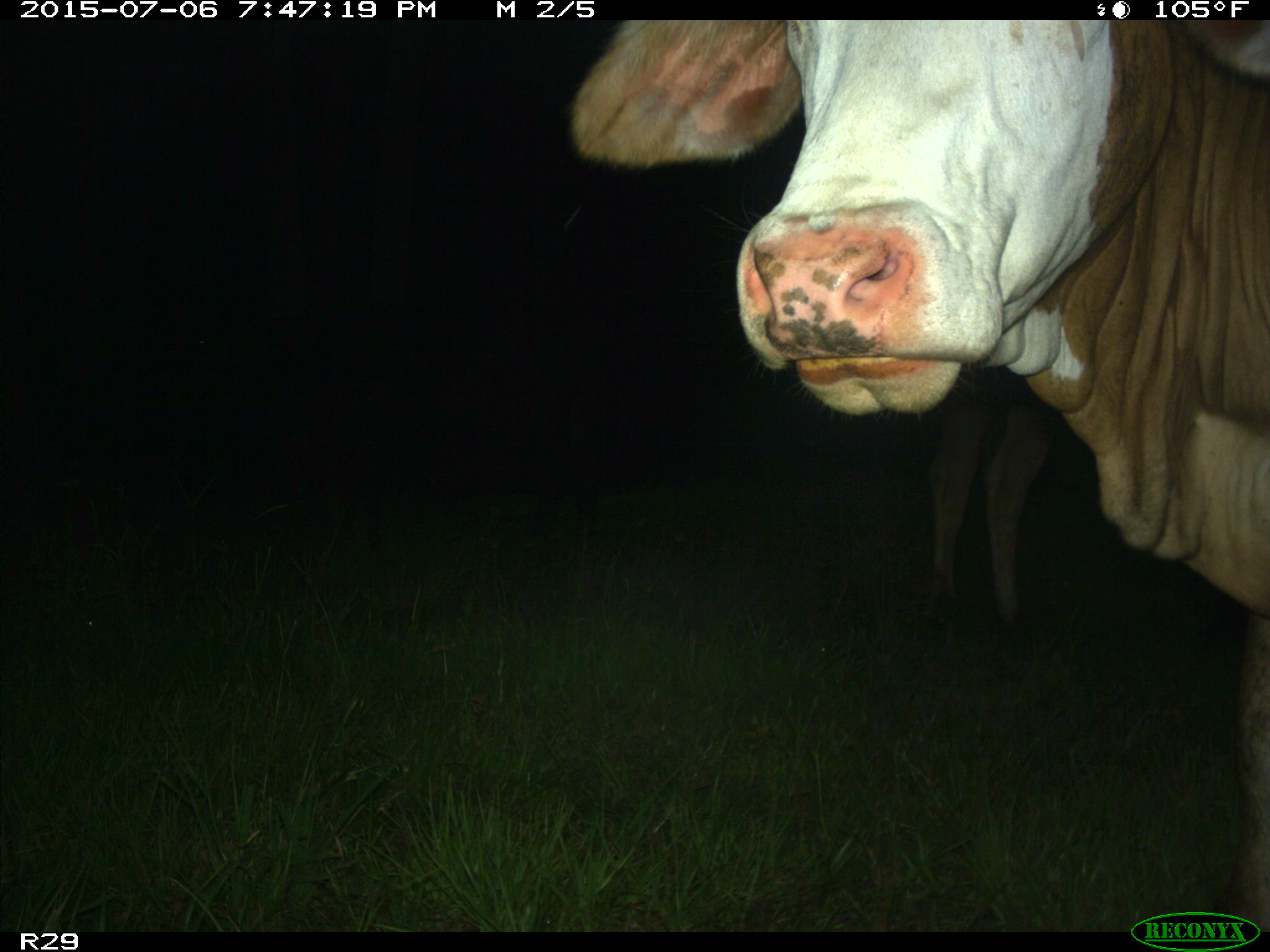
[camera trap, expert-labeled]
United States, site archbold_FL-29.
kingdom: Animalia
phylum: Chordata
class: Mammalia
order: Artiodactyla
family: Bovidae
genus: Bos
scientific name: Bos taurus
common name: domestic cow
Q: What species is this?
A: Bos taurus (domestic cow).